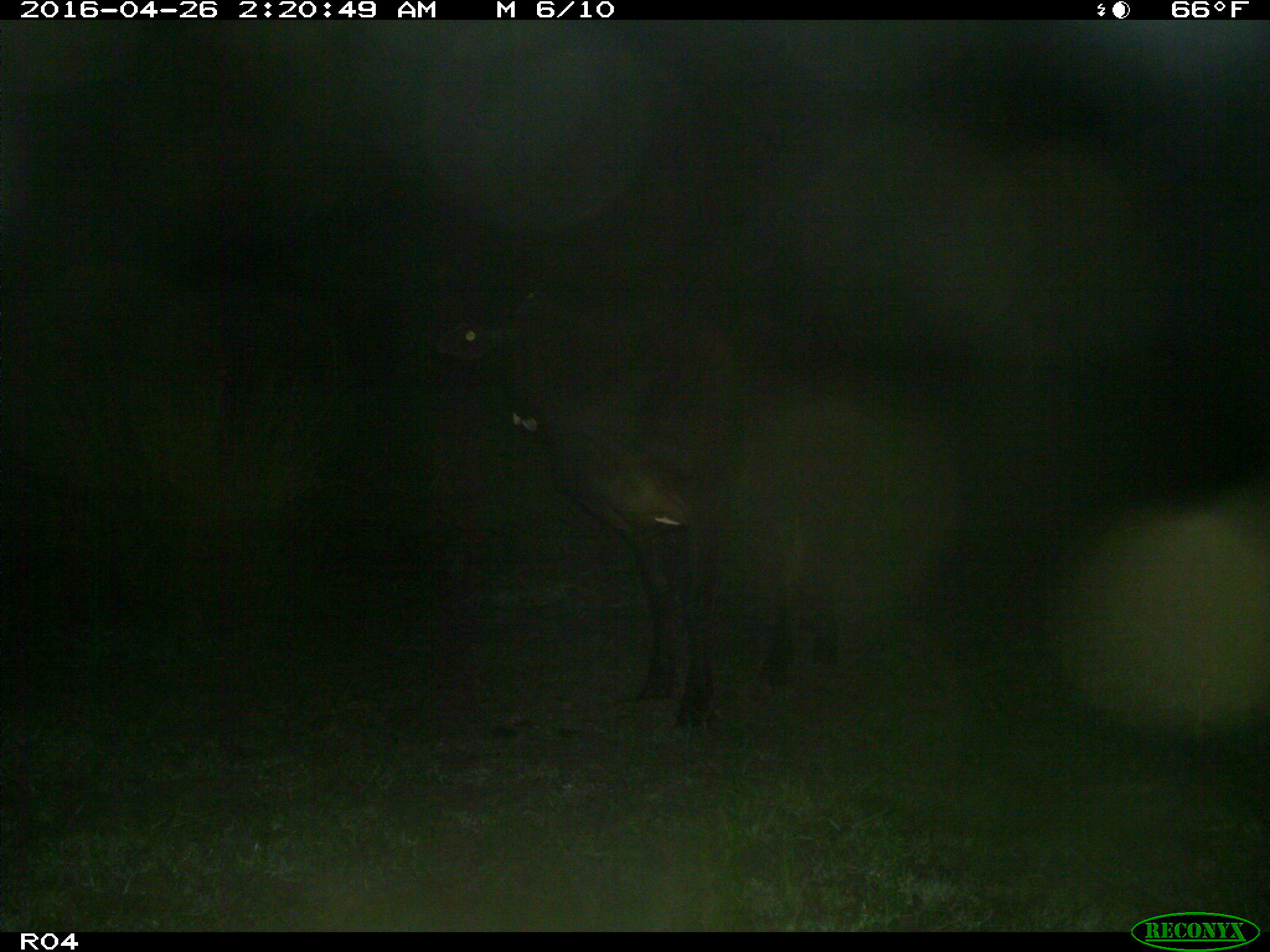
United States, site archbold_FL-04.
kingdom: Animalia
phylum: Chordata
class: Mammalia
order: Artiodactyla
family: Bovidae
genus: Bos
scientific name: Bos taurus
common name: domestic cow